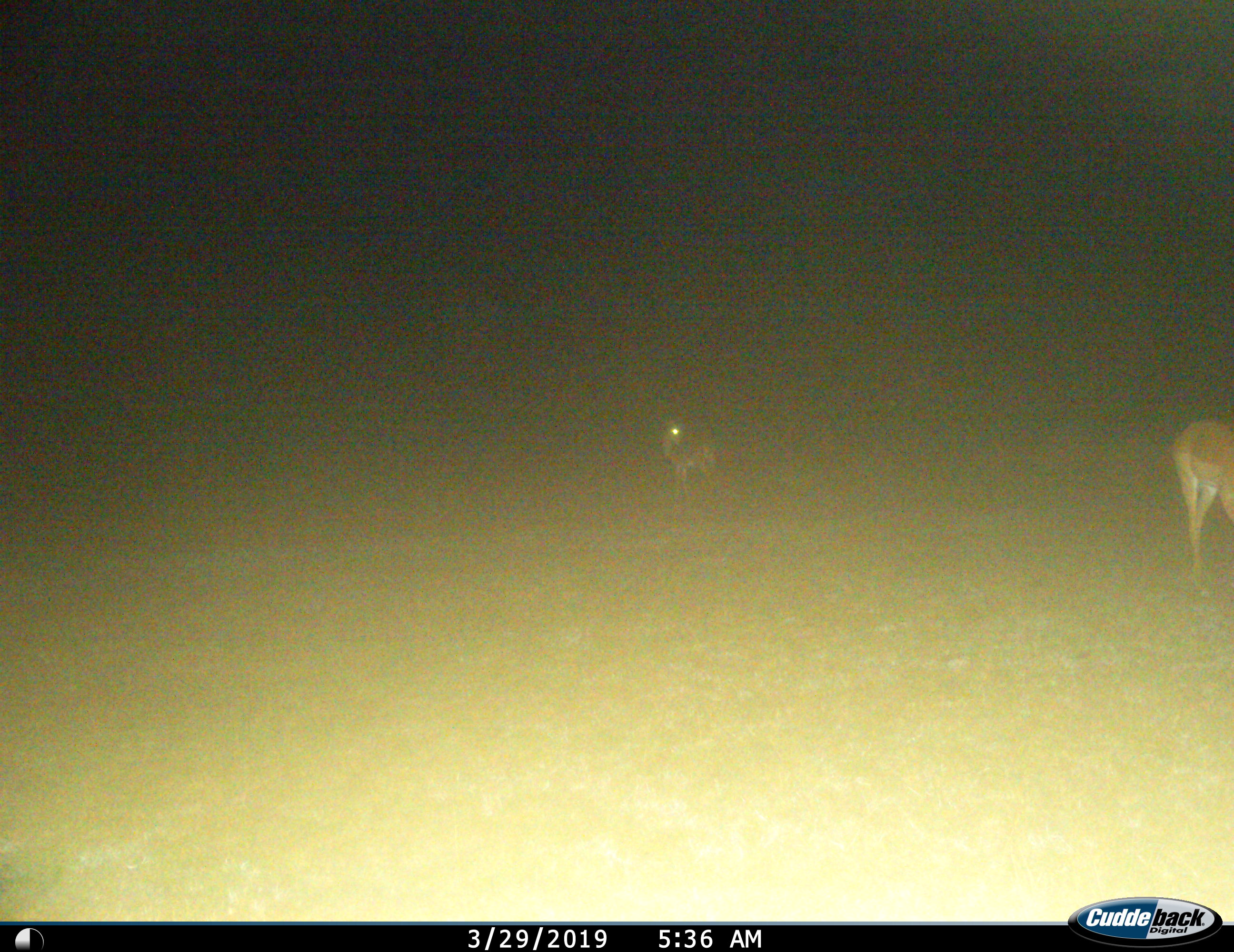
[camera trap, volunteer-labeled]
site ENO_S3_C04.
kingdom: Animalia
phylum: Chordata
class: Mammalia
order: Artiodactyla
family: Bovidae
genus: Aepyceros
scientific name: Aepyceros melampus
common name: impala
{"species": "impala (Aepyceros melampus)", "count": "2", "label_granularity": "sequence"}